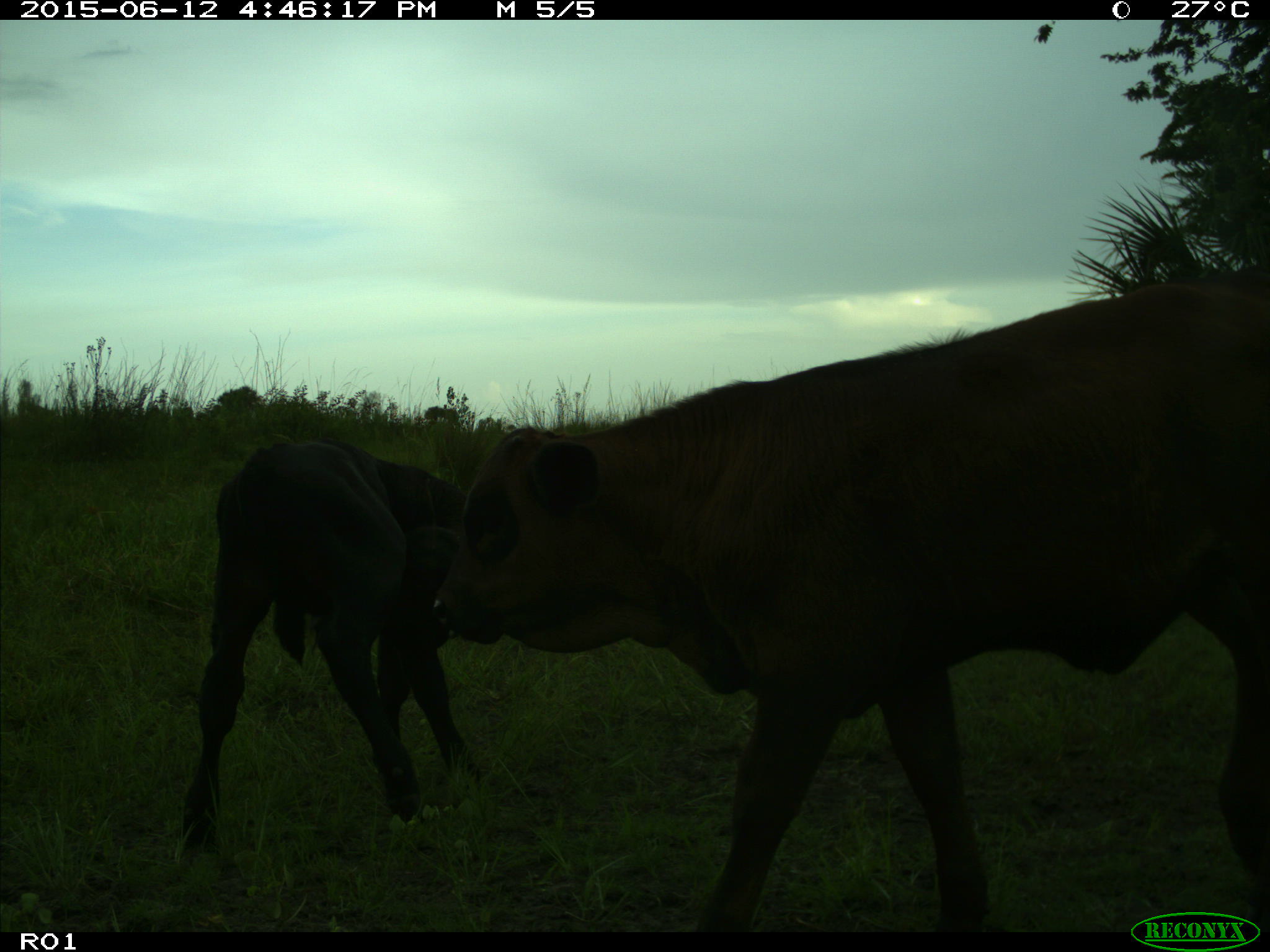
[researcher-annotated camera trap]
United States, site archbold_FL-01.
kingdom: Animalia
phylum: Chordata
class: Mammalia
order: Artiodactyla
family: Bovidae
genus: Bos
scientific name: Bos taurus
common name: domestic cow